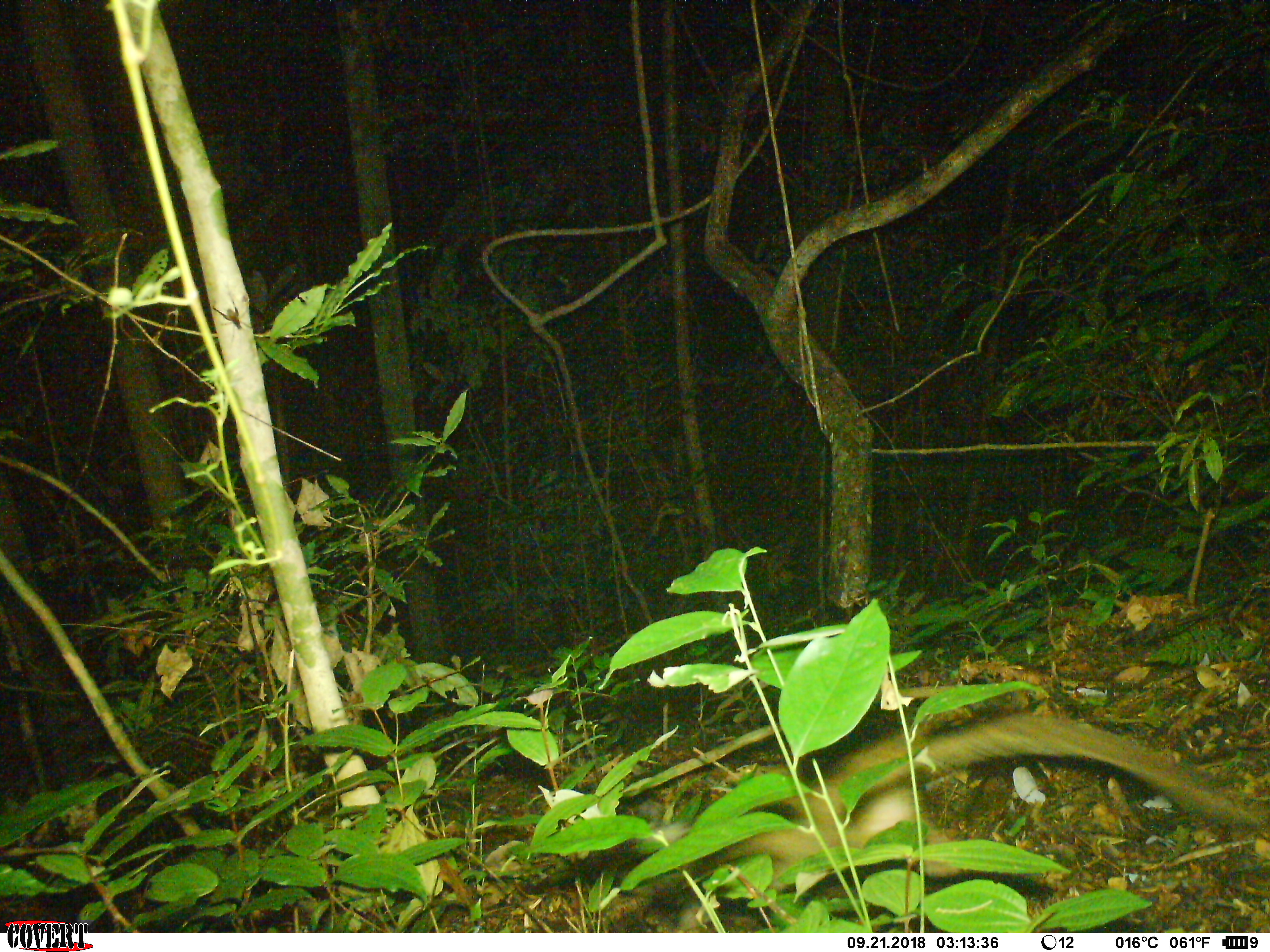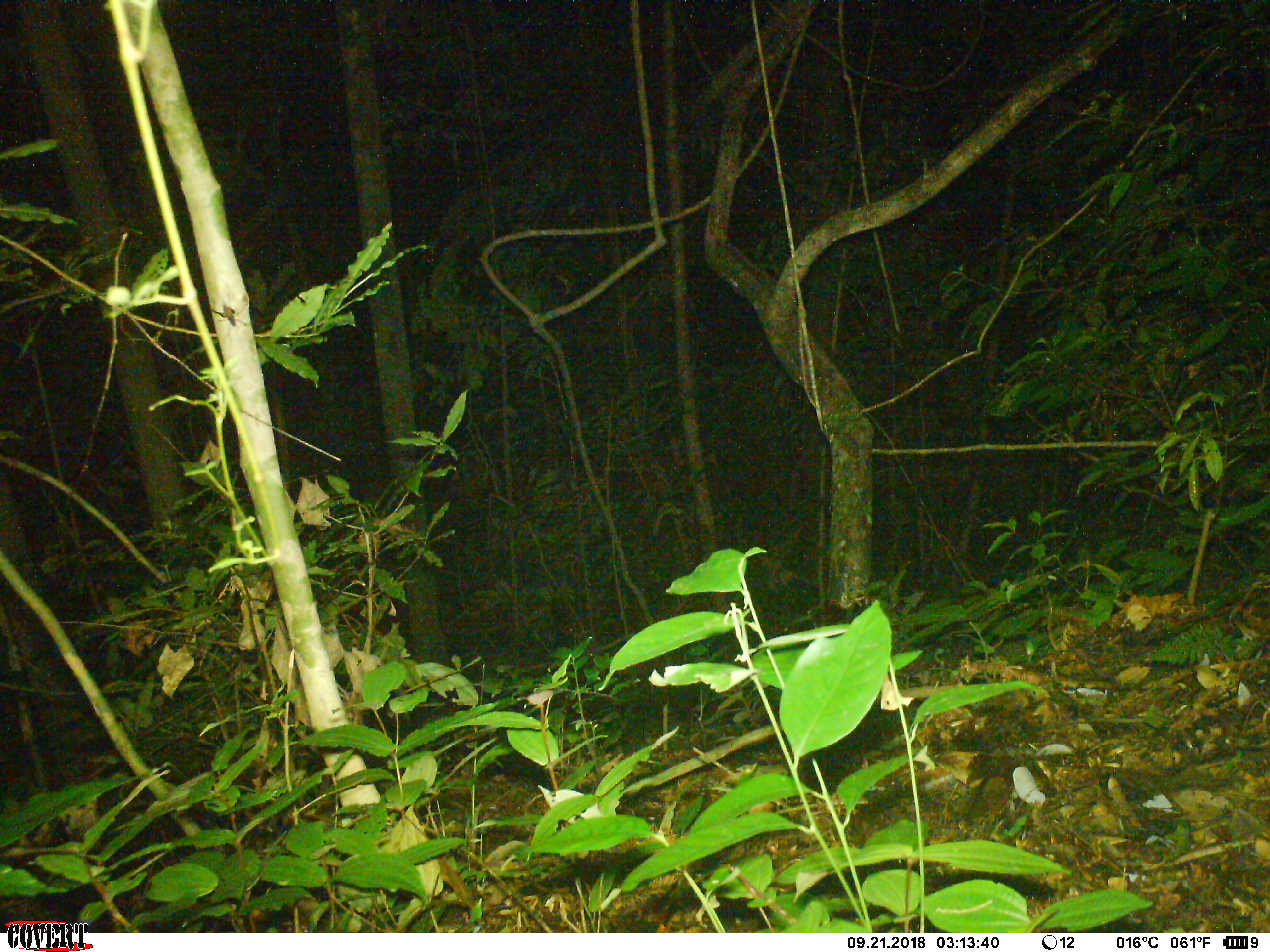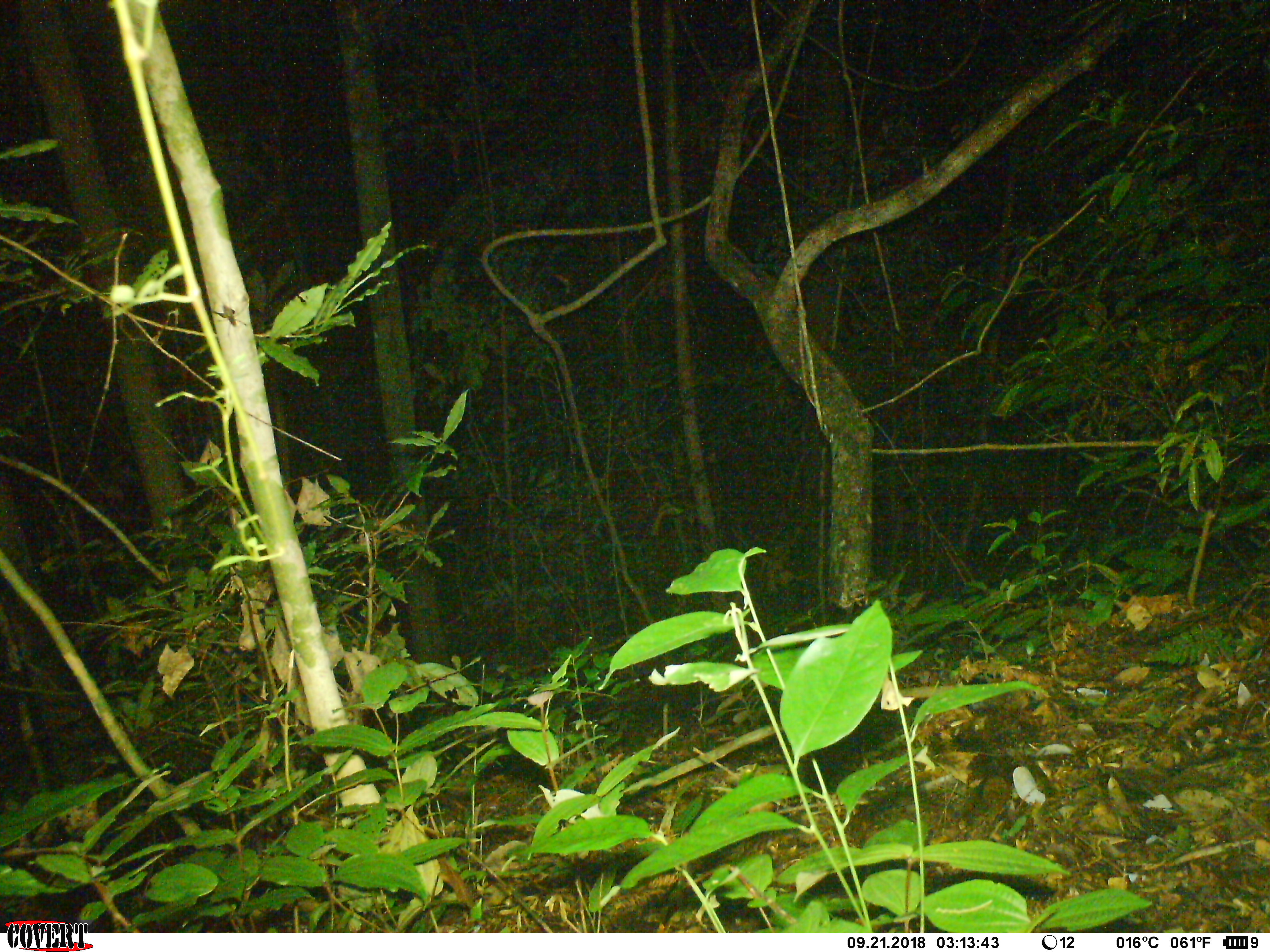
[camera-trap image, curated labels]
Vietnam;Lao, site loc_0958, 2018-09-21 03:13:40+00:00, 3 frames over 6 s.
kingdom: Animalia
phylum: Chordata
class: Mammalia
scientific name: Mammalia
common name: mammal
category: unidentified mammal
Unidentified mammal (mammal) (Mammalia). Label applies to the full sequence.